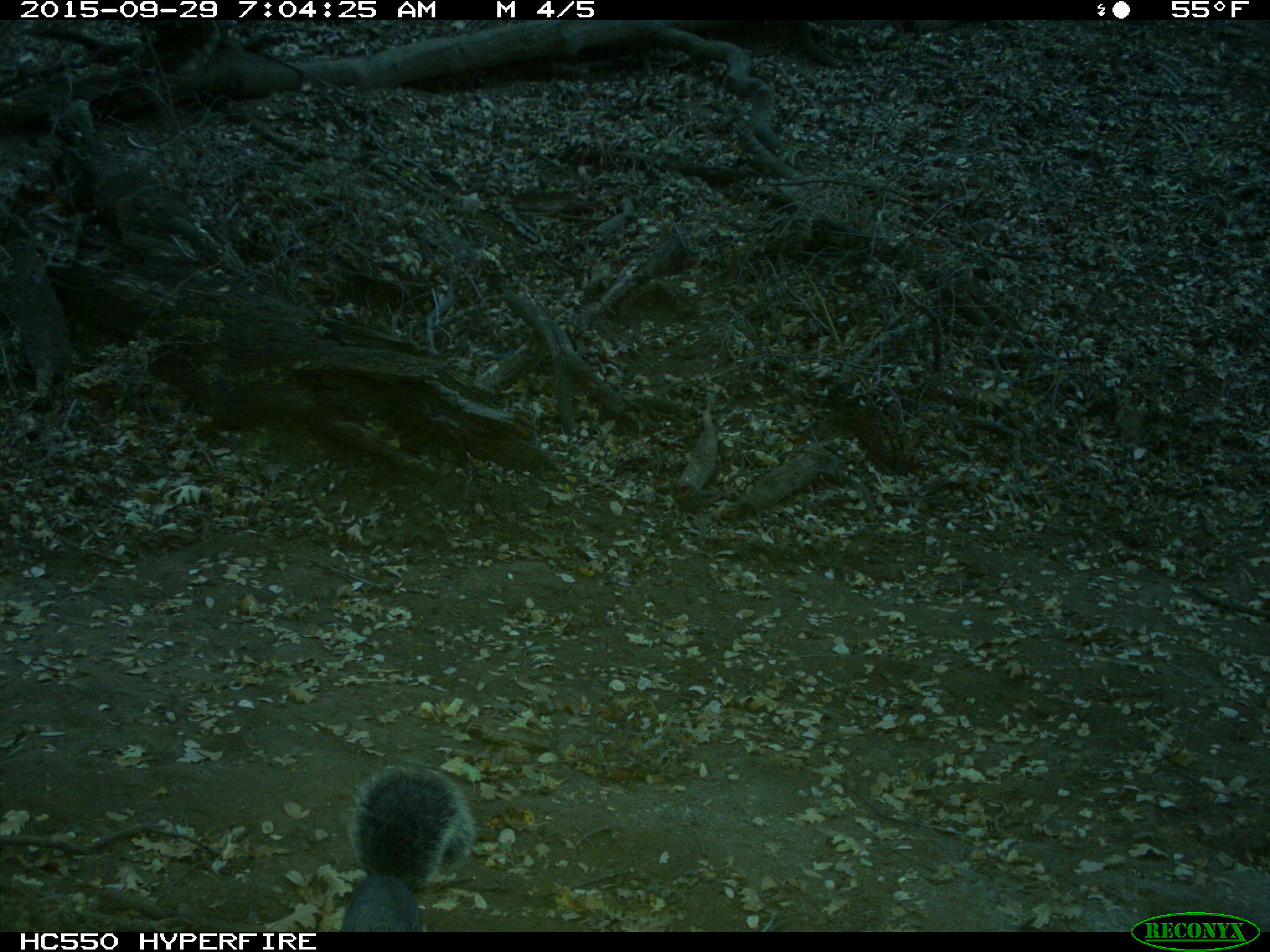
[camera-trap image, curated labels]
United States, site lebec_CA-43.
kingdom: Animalia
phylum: Chordata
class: Mammalia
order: Rodentia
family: Sciuridae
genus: Sciurus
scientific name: Sciurus carolinensis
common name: eastern gray squirrel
Sciurus carolinensis (eastern gray squirrel).